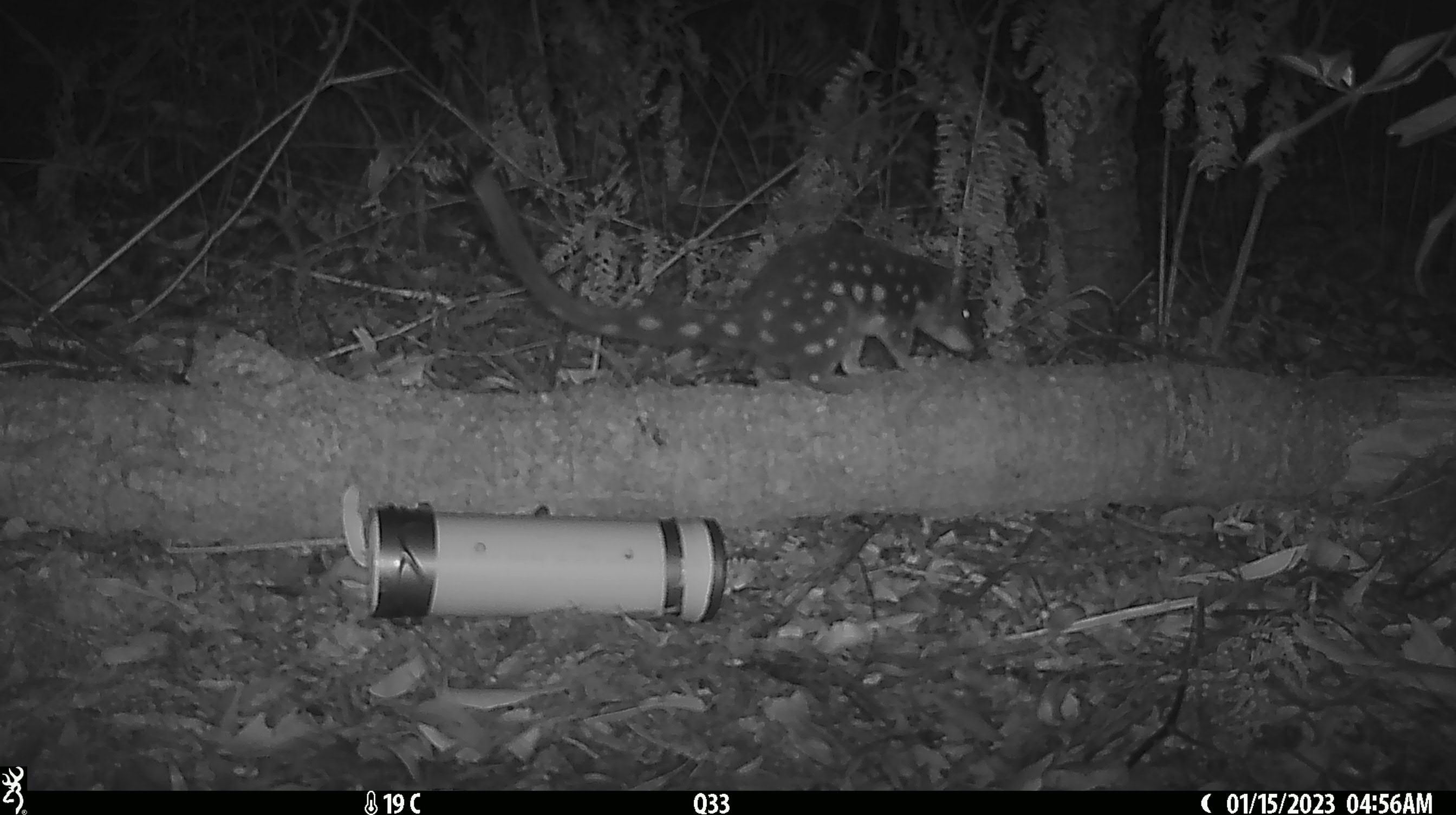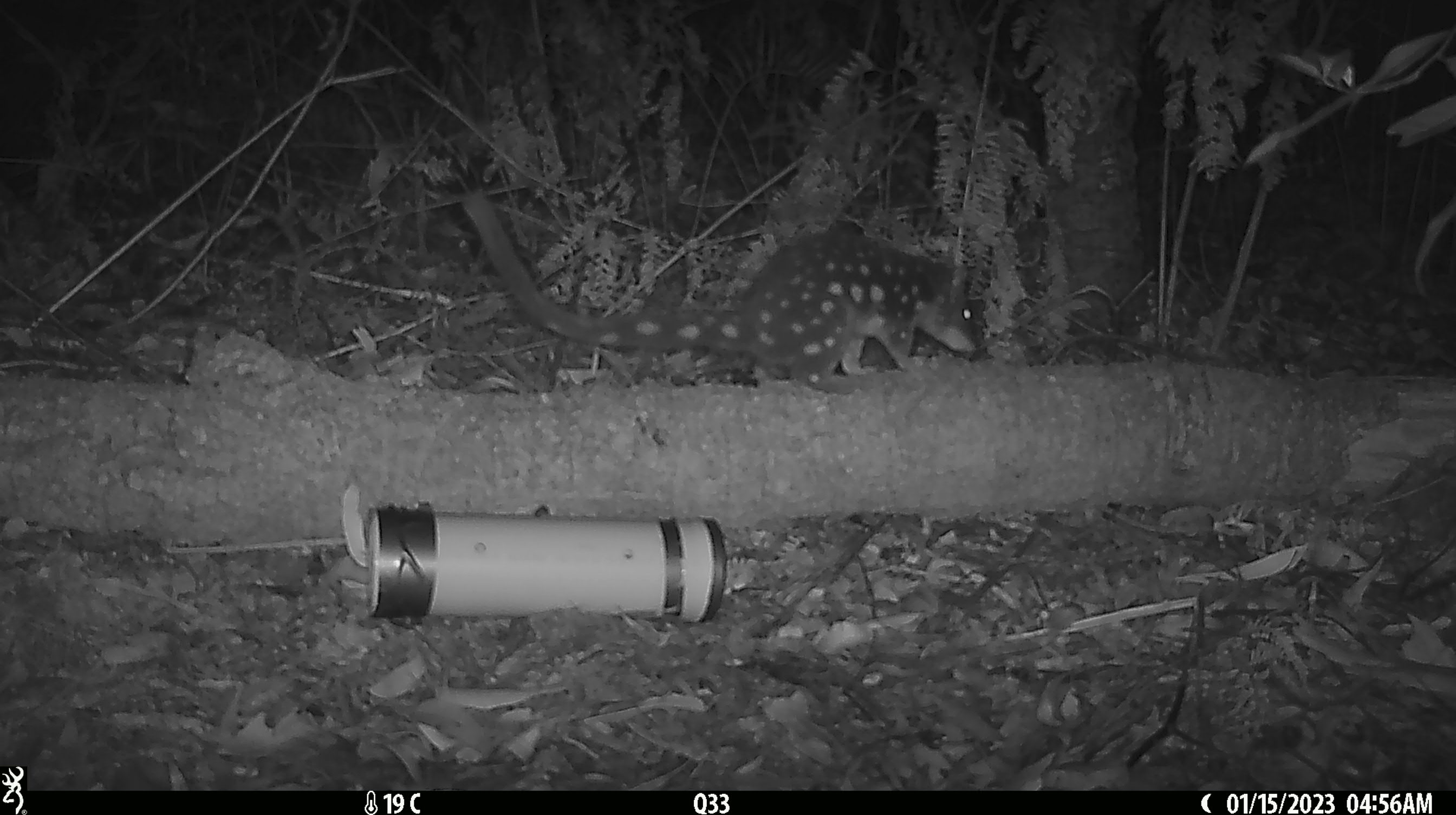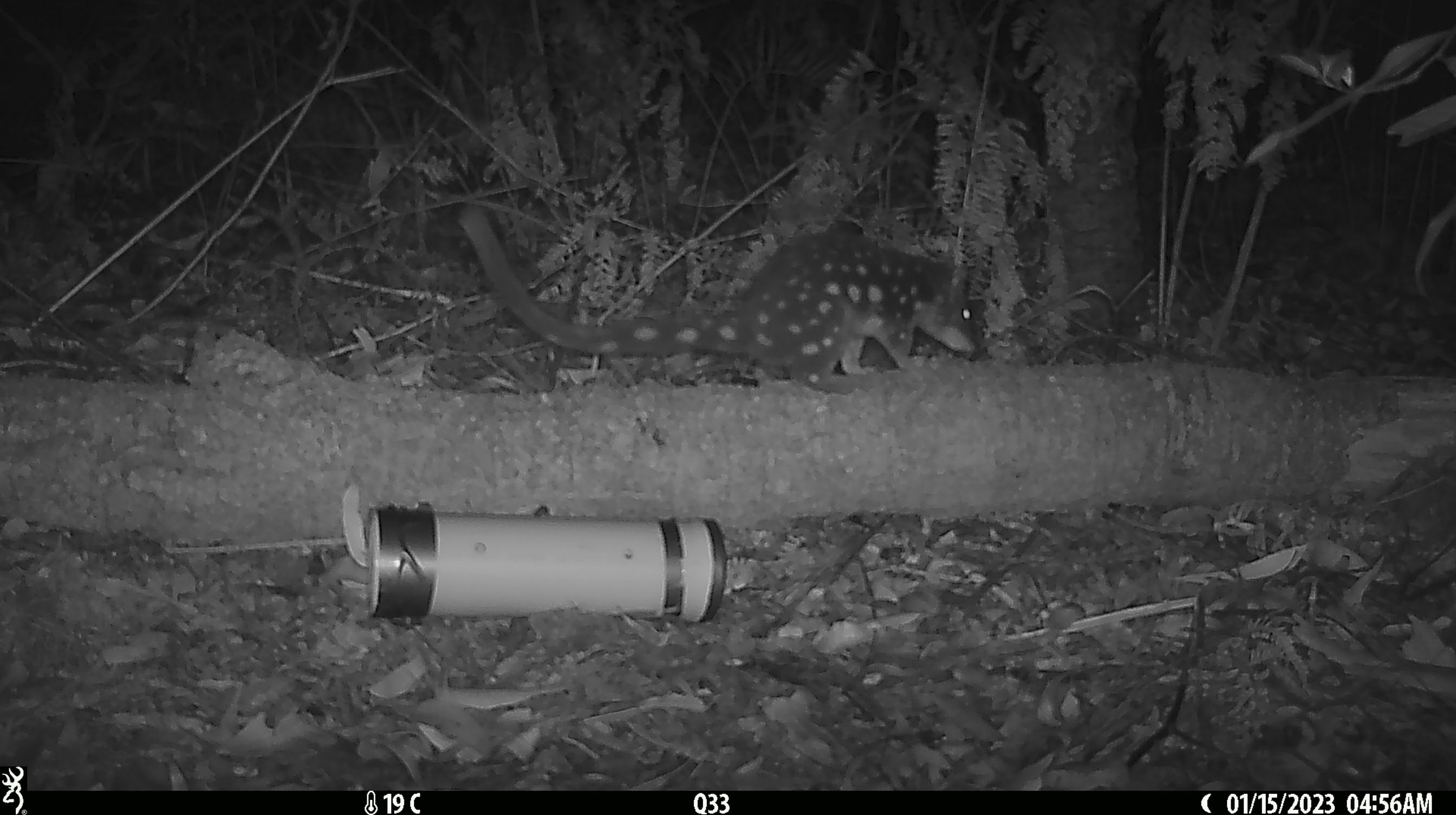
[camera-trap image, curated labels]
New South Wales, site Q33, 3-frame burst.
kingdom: Animalia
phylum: Chordata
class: Mammalia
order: Dasyuromorphia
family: Dasyuridae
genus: Dasyurus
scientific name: Dasyurus maculatus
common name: spotted-tailed quoll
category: quoll